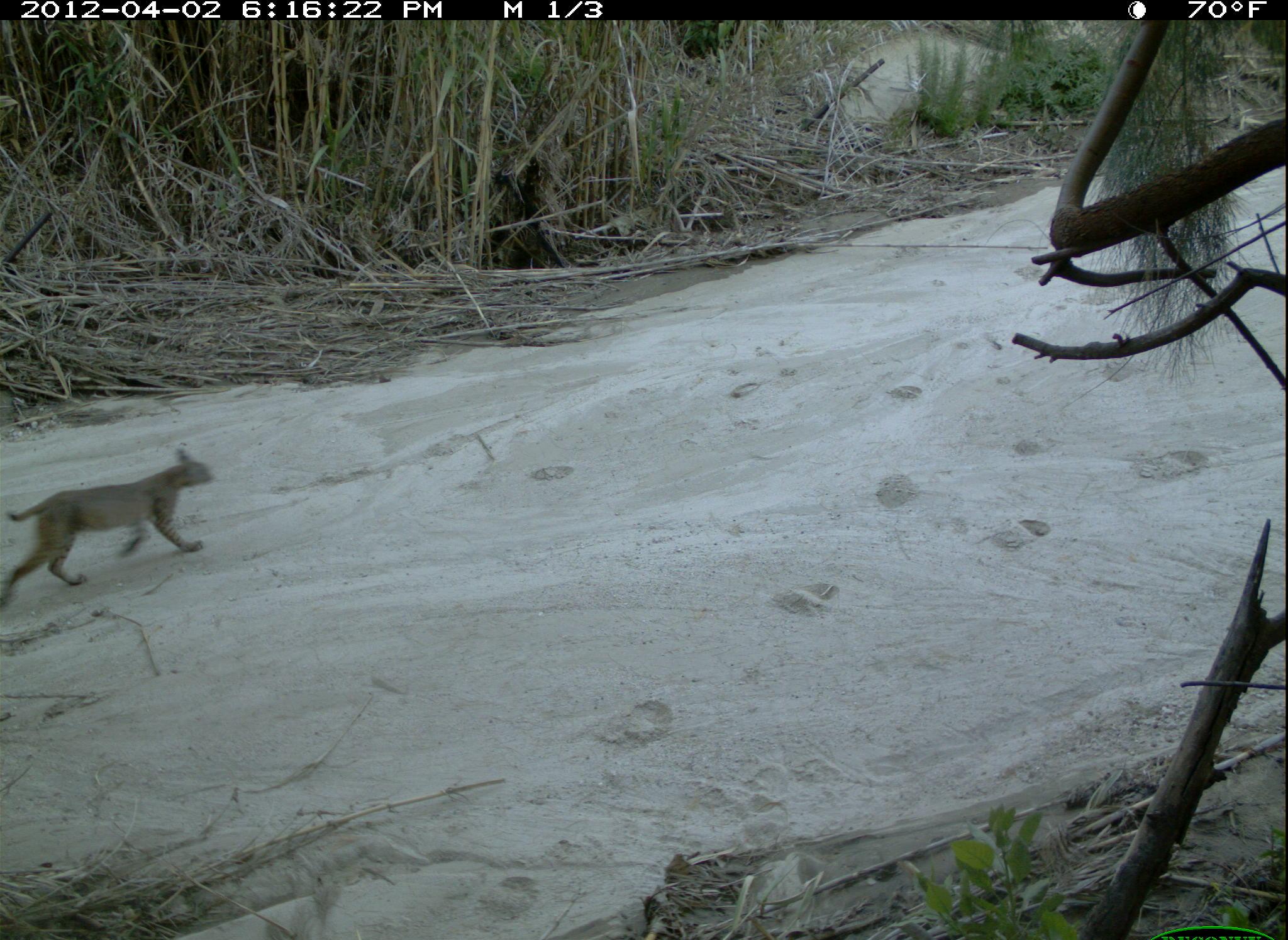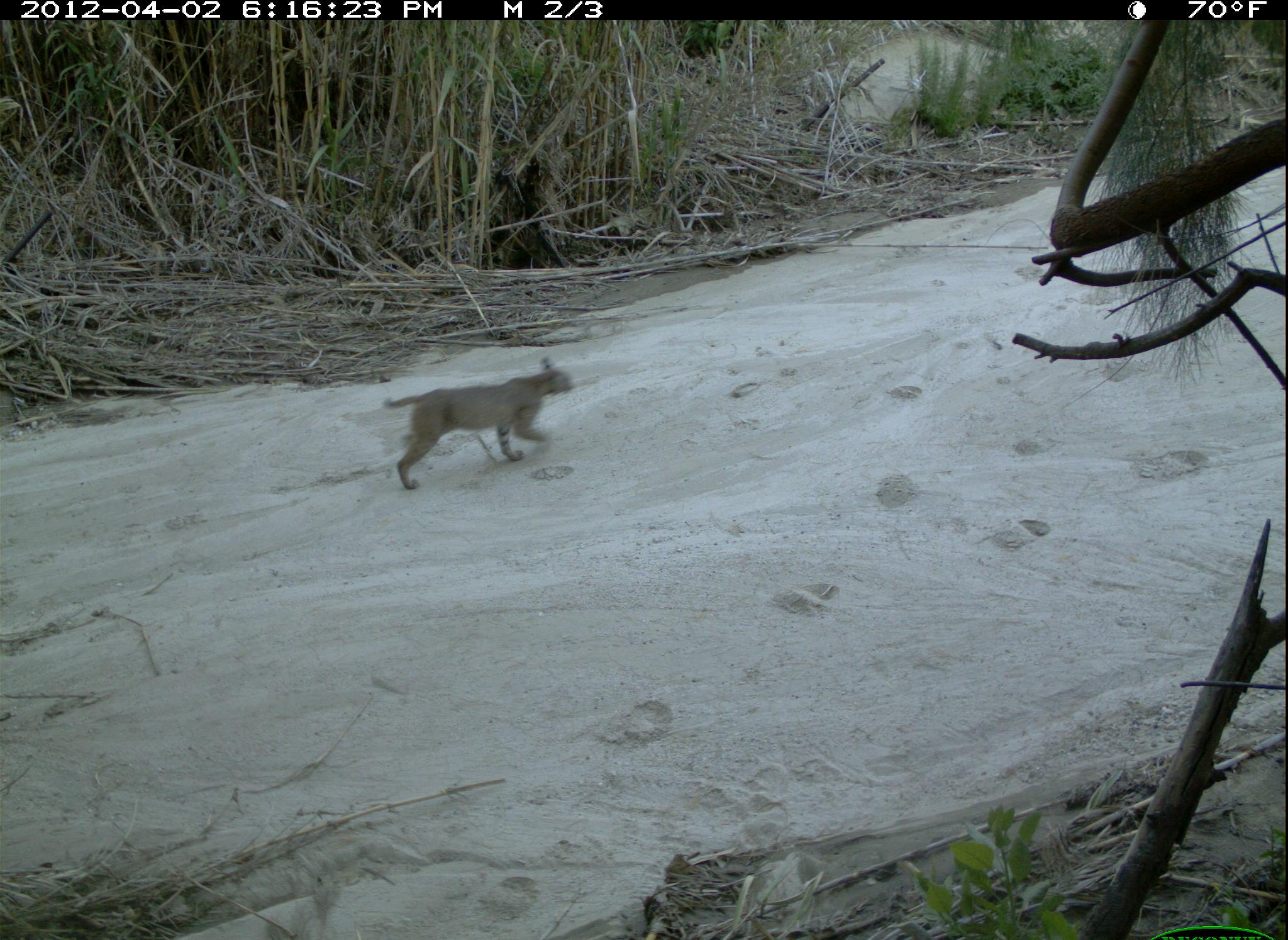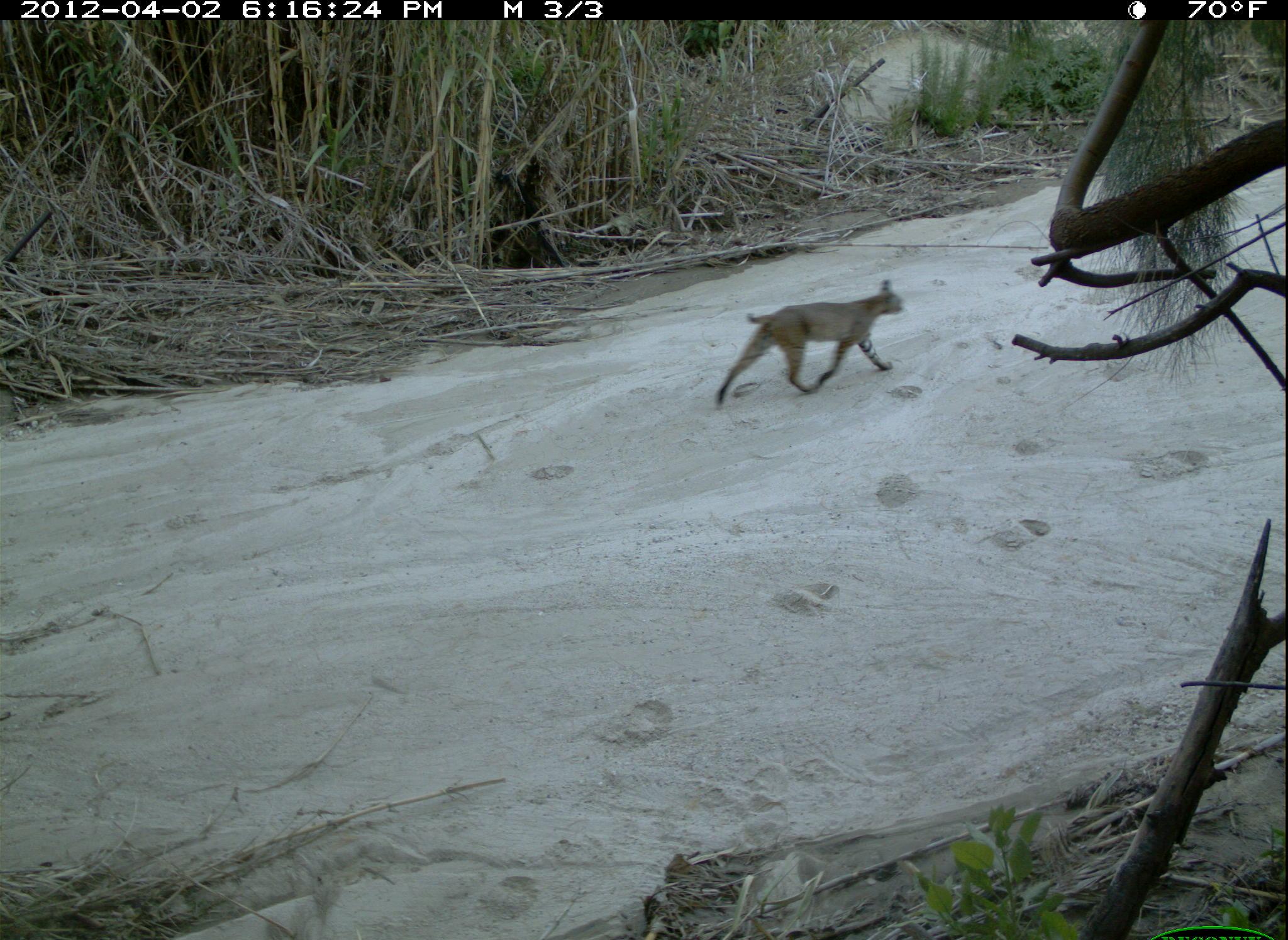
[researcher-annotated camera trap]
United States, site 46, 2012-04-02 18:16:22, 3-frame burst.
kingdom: Animalia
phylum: Chordata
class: Mammalia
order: Carnivora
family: Felidae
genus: Lynx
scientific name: Lynx rufus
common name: bobcat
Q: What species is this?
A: Bobcat (Lynx rufus).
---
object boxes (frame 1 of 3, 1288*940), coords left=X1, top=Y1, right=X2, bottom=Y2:
bobcat: left=0, top=437, right=227, bottom=623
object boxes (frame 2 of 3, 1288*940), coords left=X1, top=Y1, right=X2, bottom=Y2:
bobcat: left=357, top=350, right=583, bottom=514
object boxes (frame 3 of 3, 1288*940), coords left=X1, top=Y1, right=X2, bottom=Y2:
bobcat: left=702, top=269, right=916, bottom=417